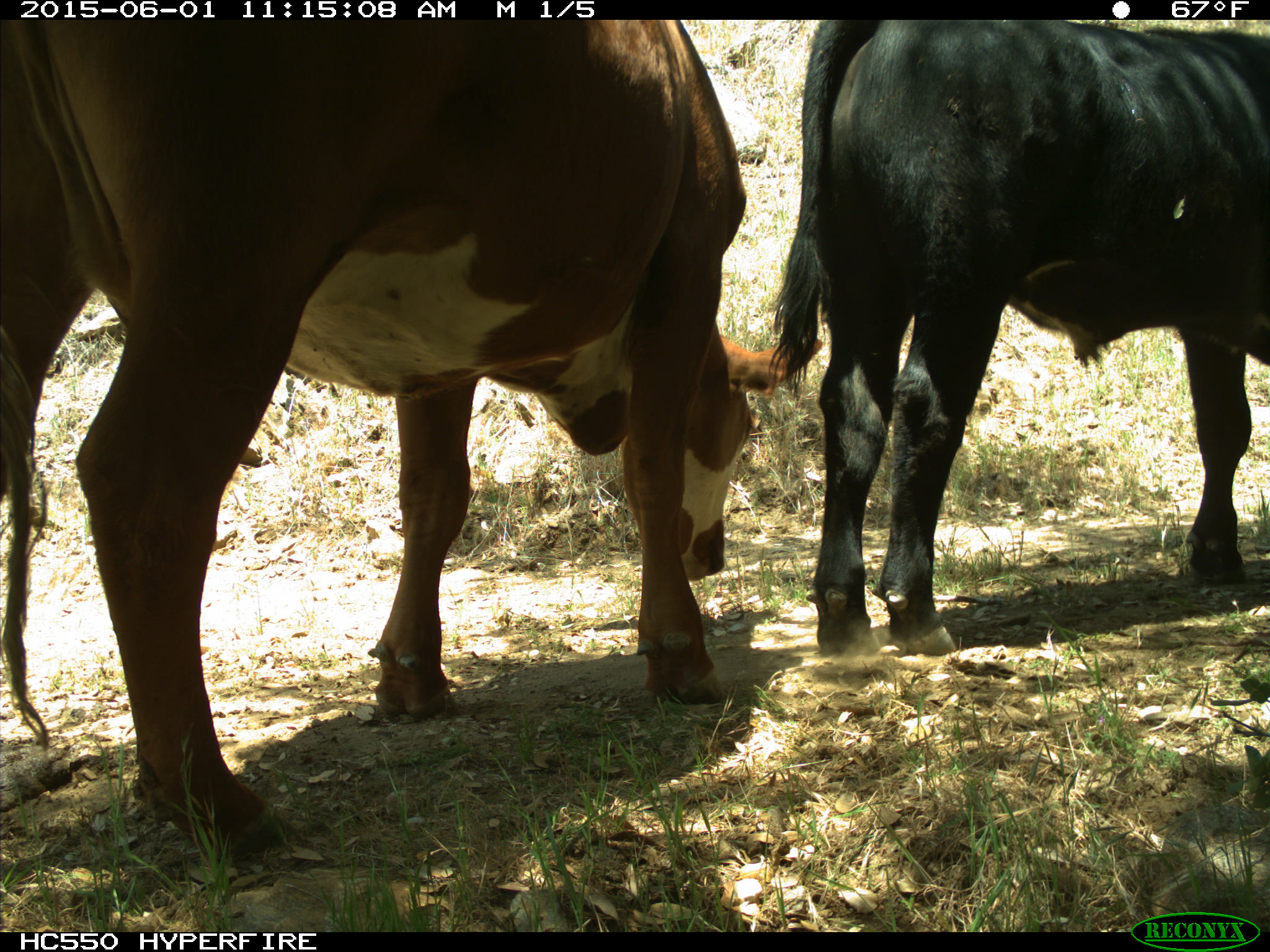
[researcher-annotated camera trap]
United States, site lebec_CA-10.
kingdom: Animalia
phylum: Chordata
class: Mammalia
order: Artiodactyla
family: Bovidae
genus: Bos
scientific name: Bos taurus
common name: domestic cow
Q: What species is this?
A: Bos taurus (domestic cow).